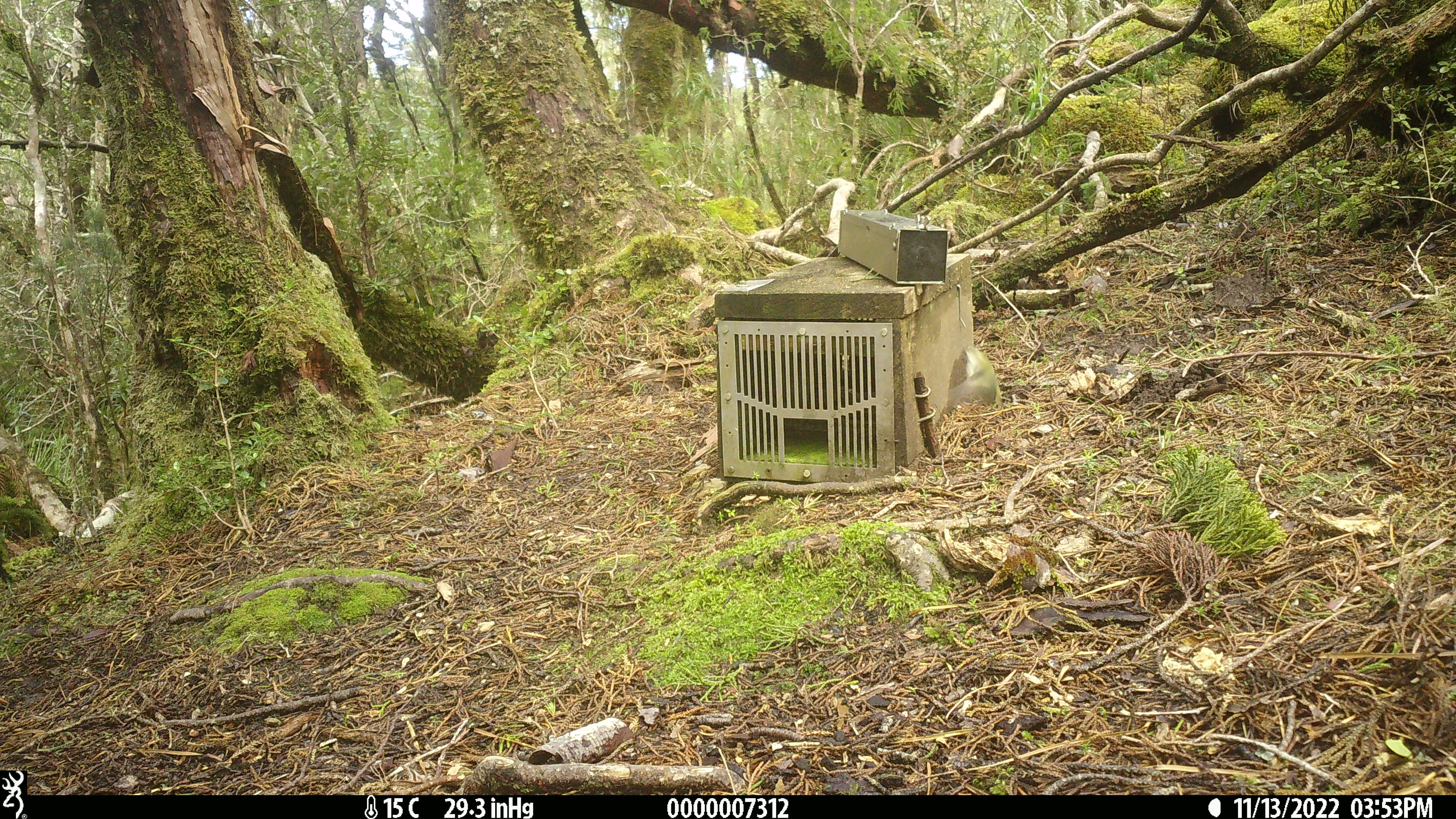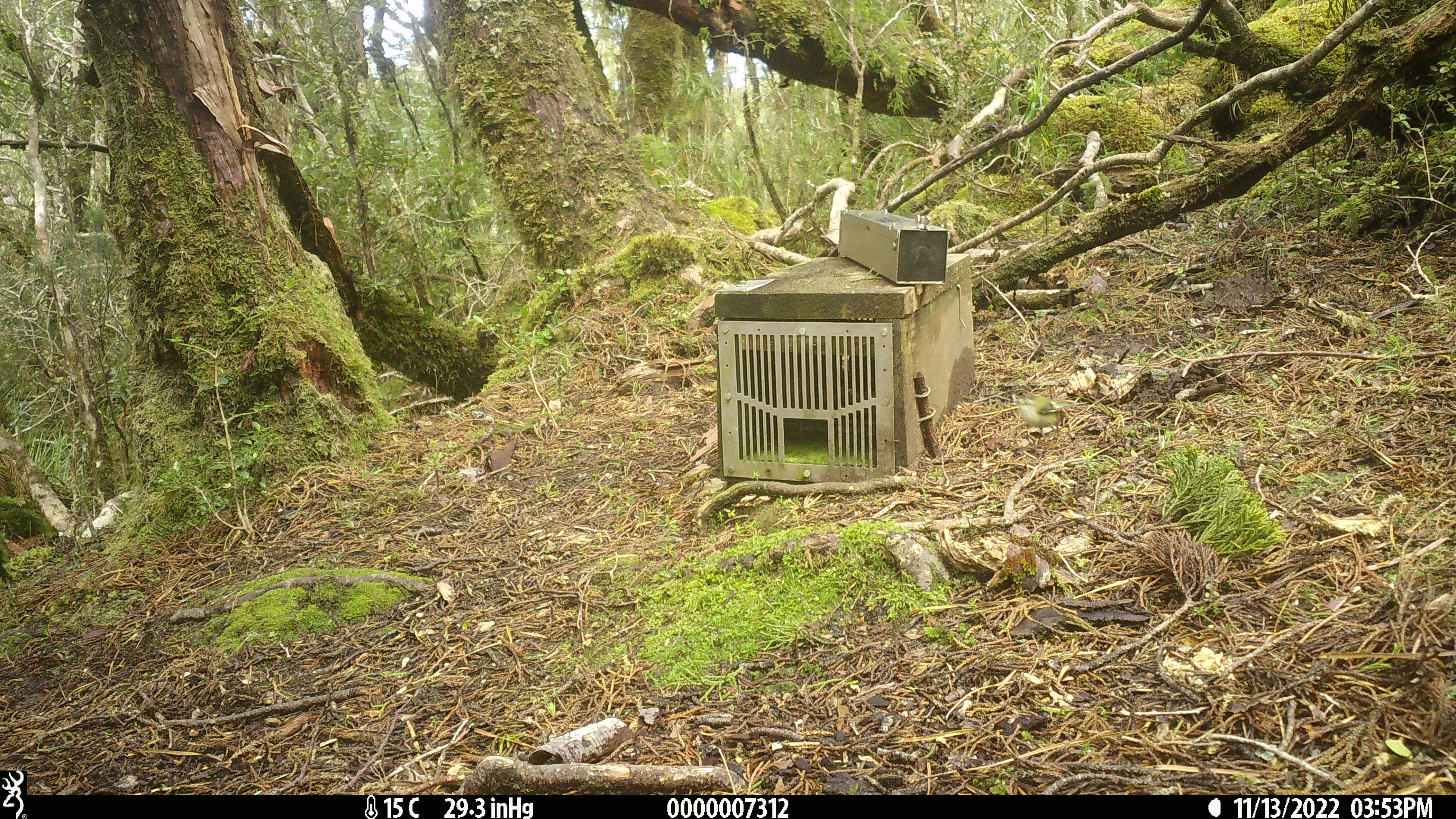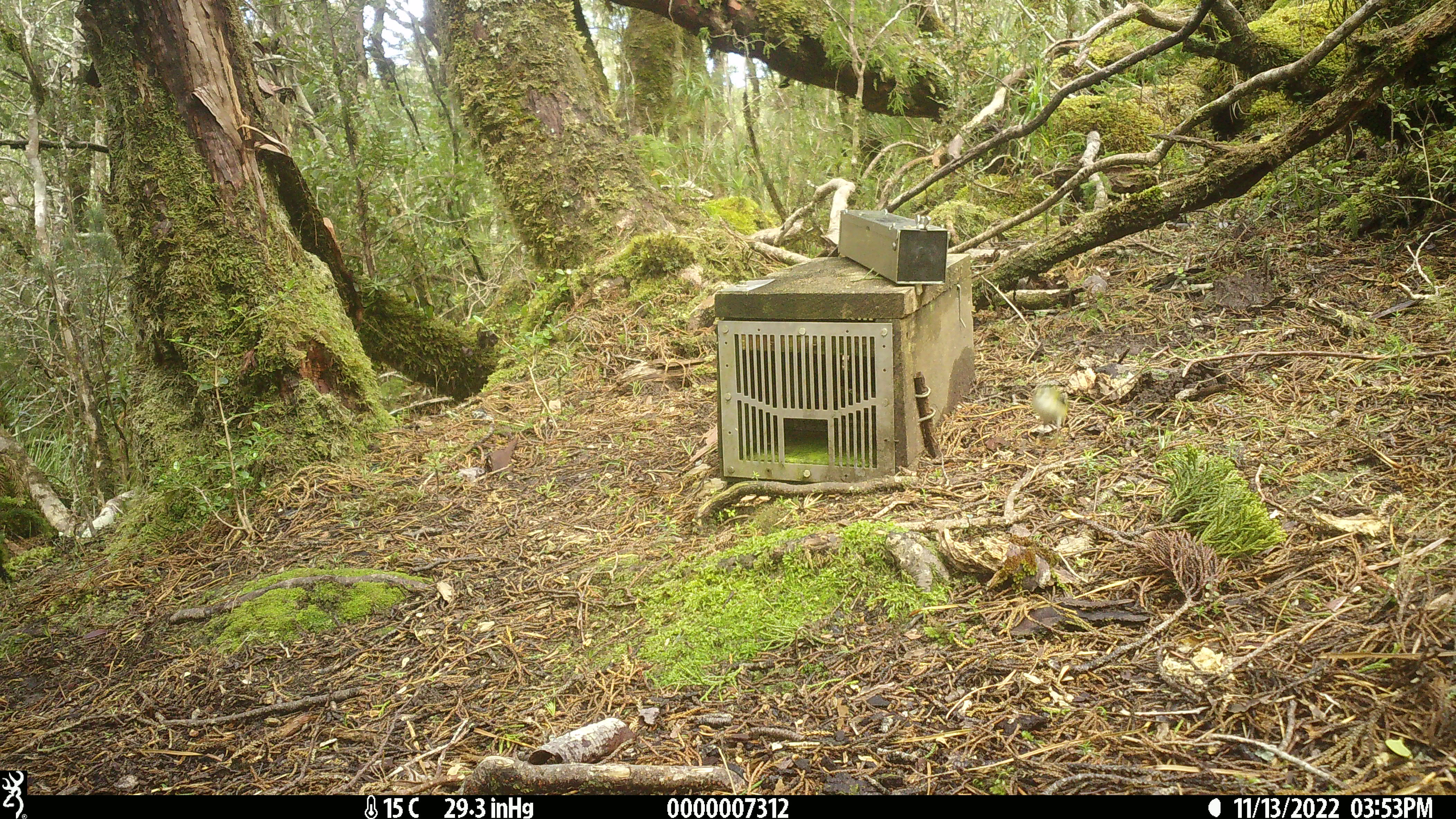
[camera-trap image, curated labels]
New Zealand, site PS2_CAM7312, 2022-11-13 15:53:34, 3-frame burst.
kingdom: Animalia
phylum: Chordata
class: Aves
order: Passeriformes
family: Acanthisittidae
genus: Acanthisitta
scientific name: Acanthisitta chloris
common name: rifleman